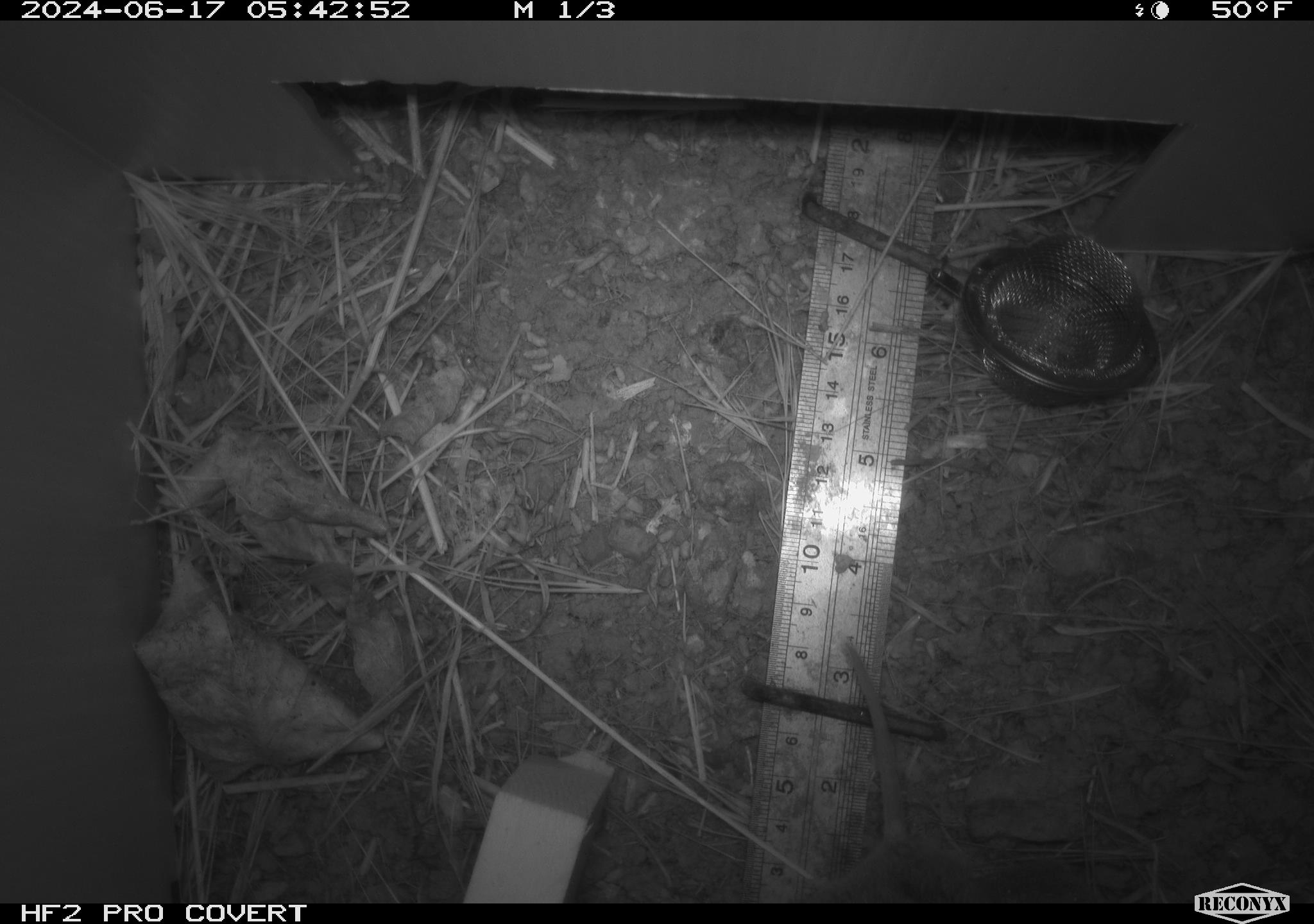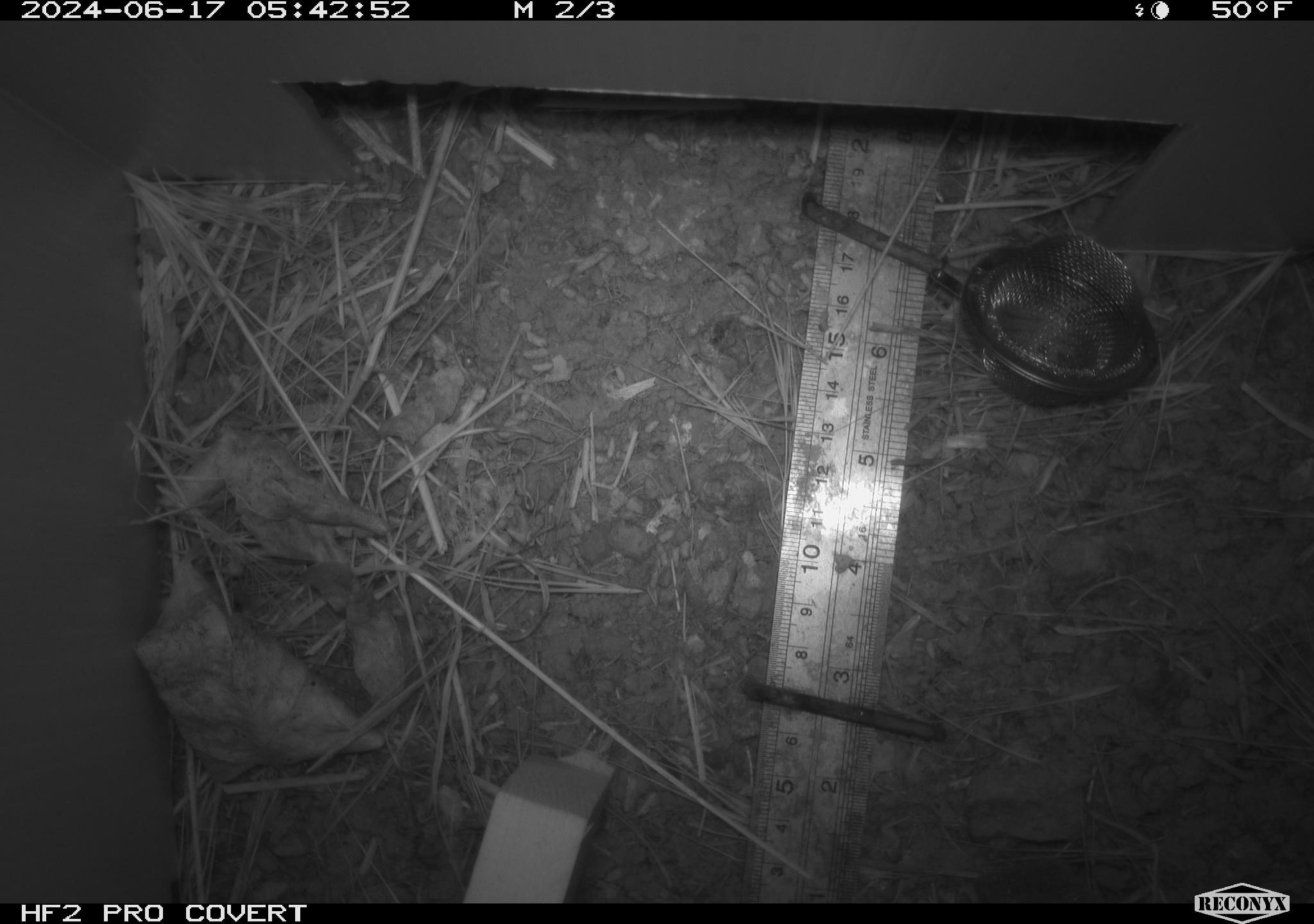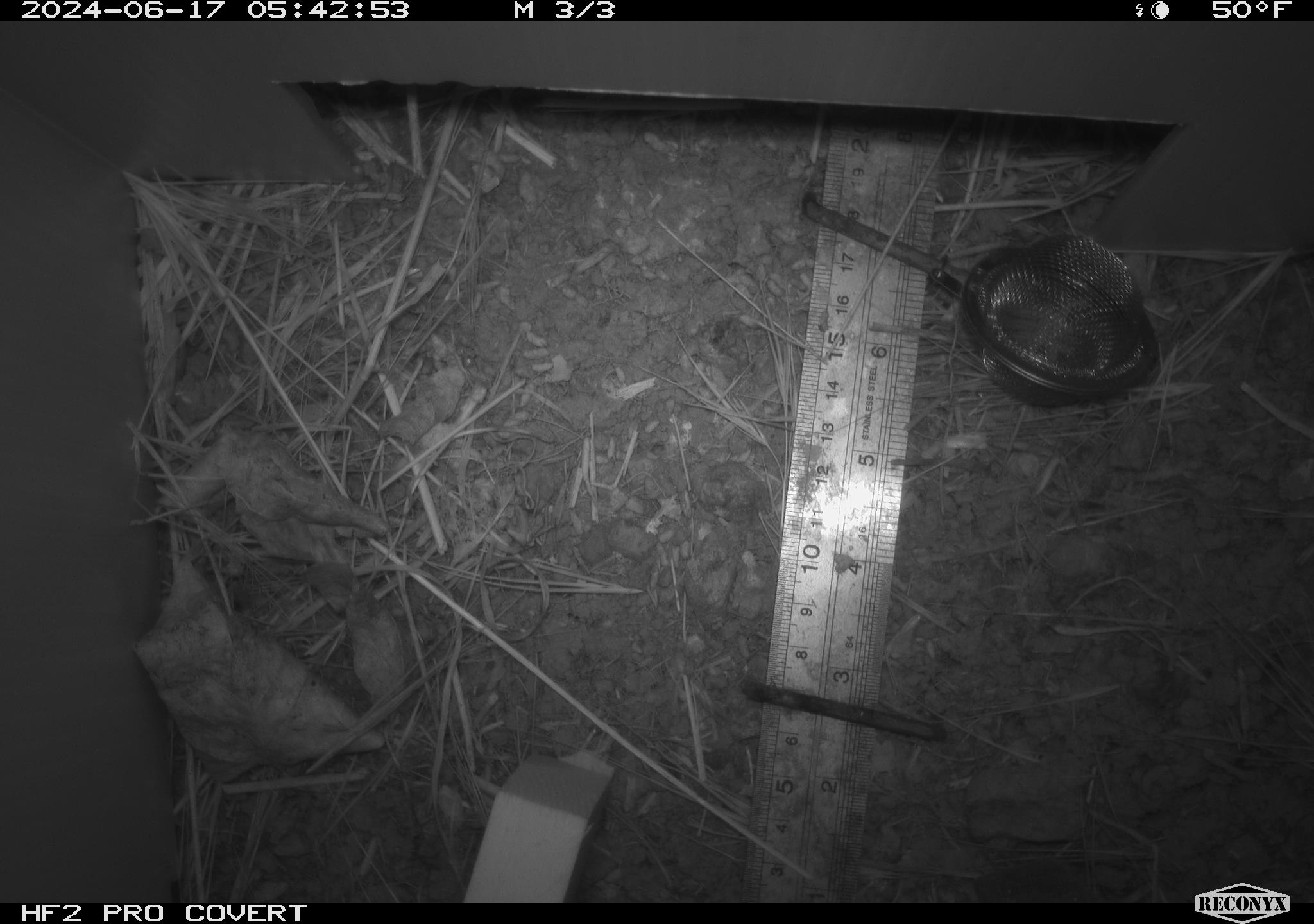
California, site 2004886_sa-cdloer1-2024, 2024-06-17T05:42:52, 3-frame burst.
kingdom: Animalia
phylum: Chordata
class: Mammalia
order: Rodentia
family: Cricetidae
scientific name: Arvicolinae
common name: voles, lemmings, and muskrats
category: arvicolinae subfamily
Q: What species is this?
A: Arvicolinae subfamily (voles, lemmings, and muskrats) (Arvicolinae).